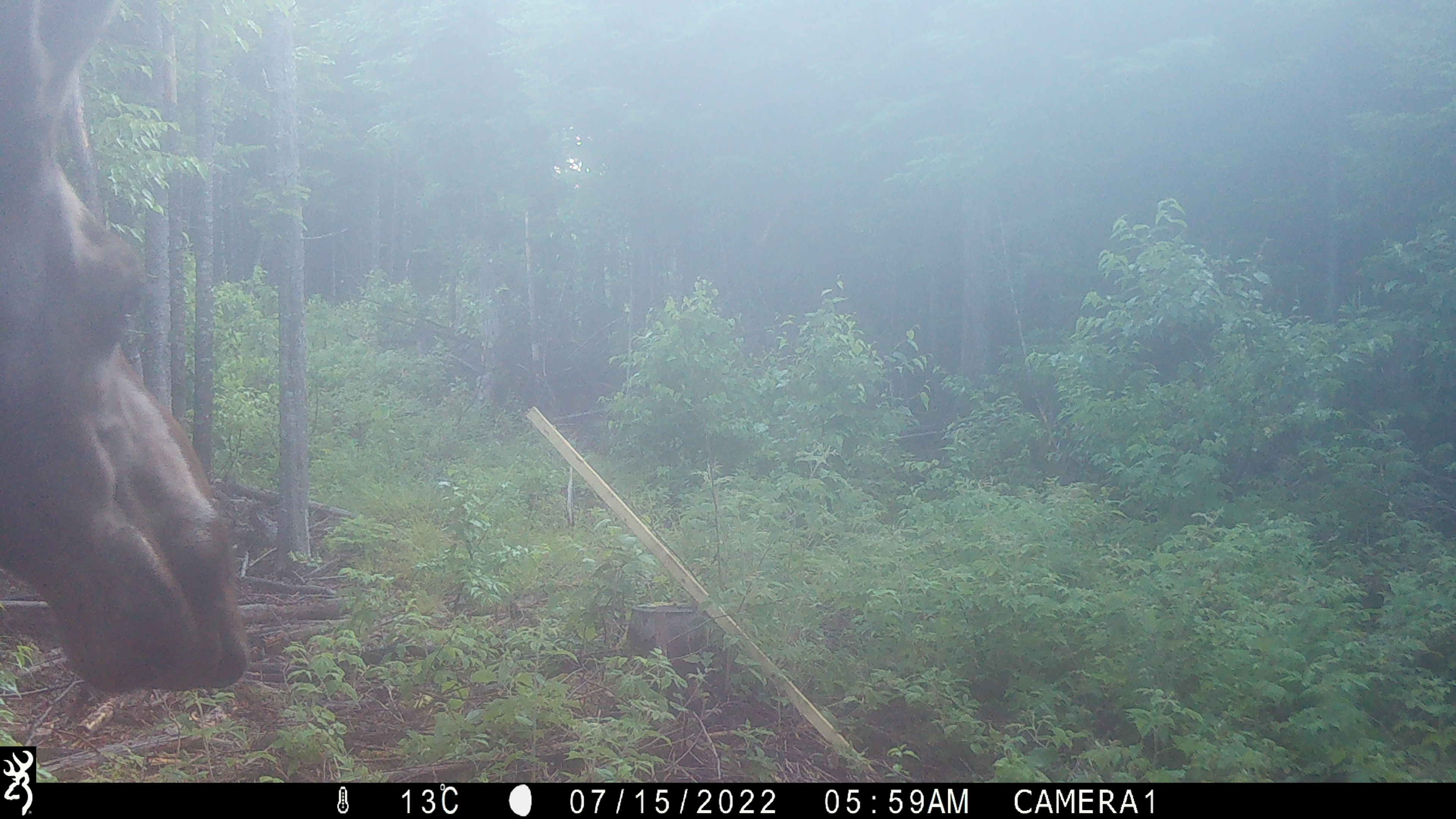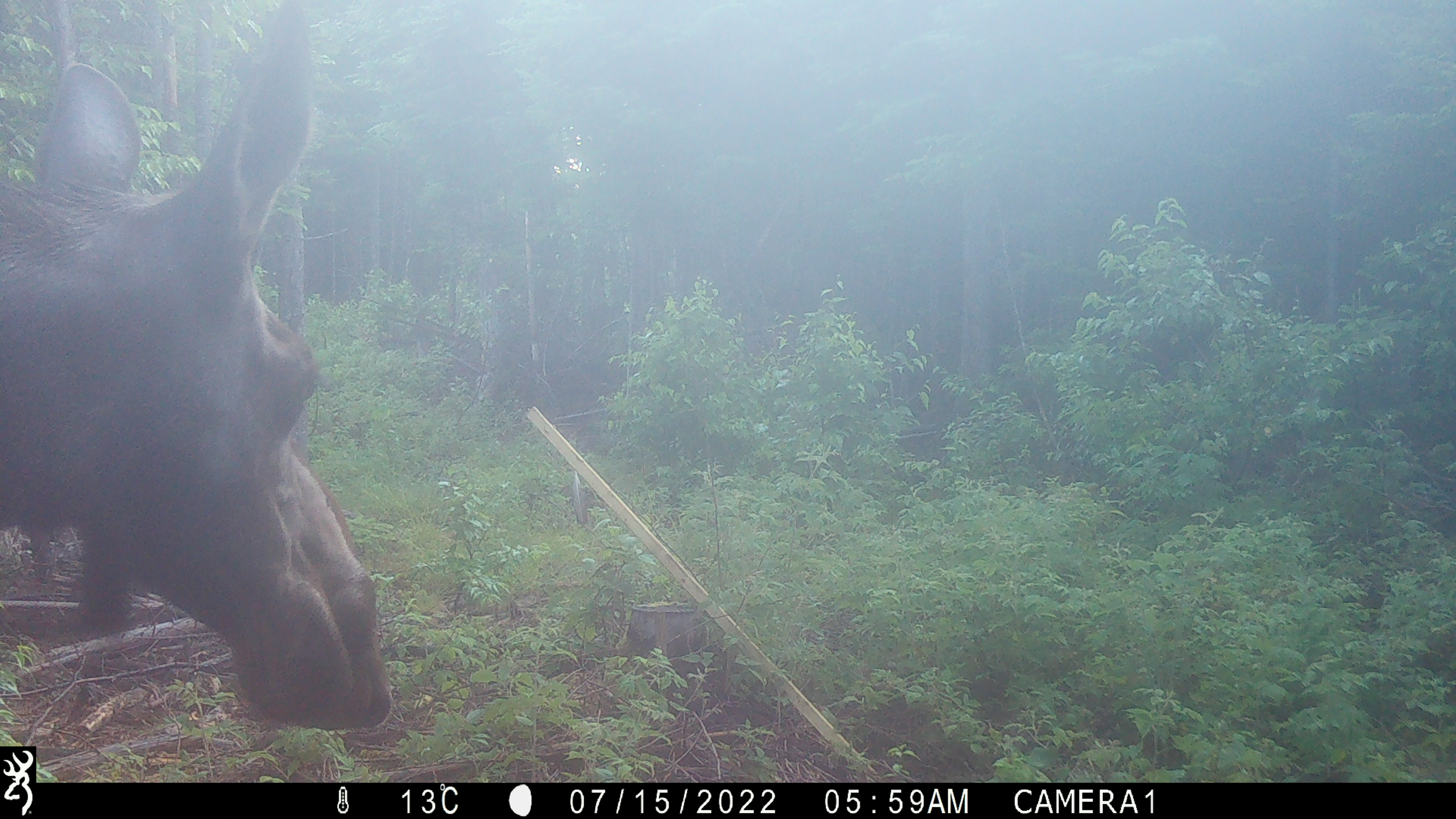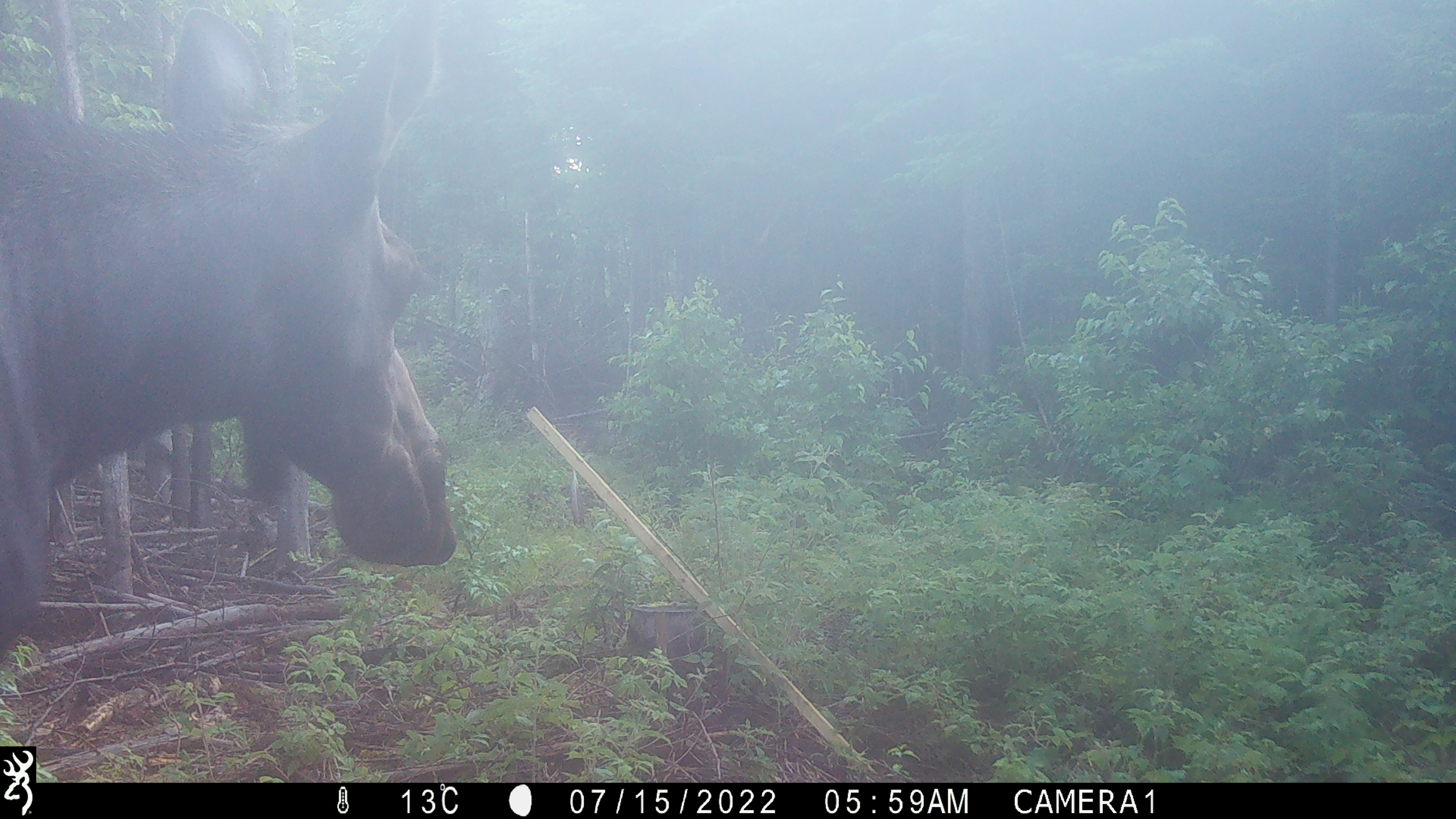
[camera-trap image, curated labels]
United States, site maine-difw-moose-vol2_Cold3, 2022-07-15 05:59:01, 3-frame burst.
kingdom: Animalia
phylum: Chordata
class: Mammalia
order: Artiodactyla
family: Cervidae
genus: Alces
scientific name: Alces alces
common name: moose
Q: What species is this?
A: Moose (Alces alces).